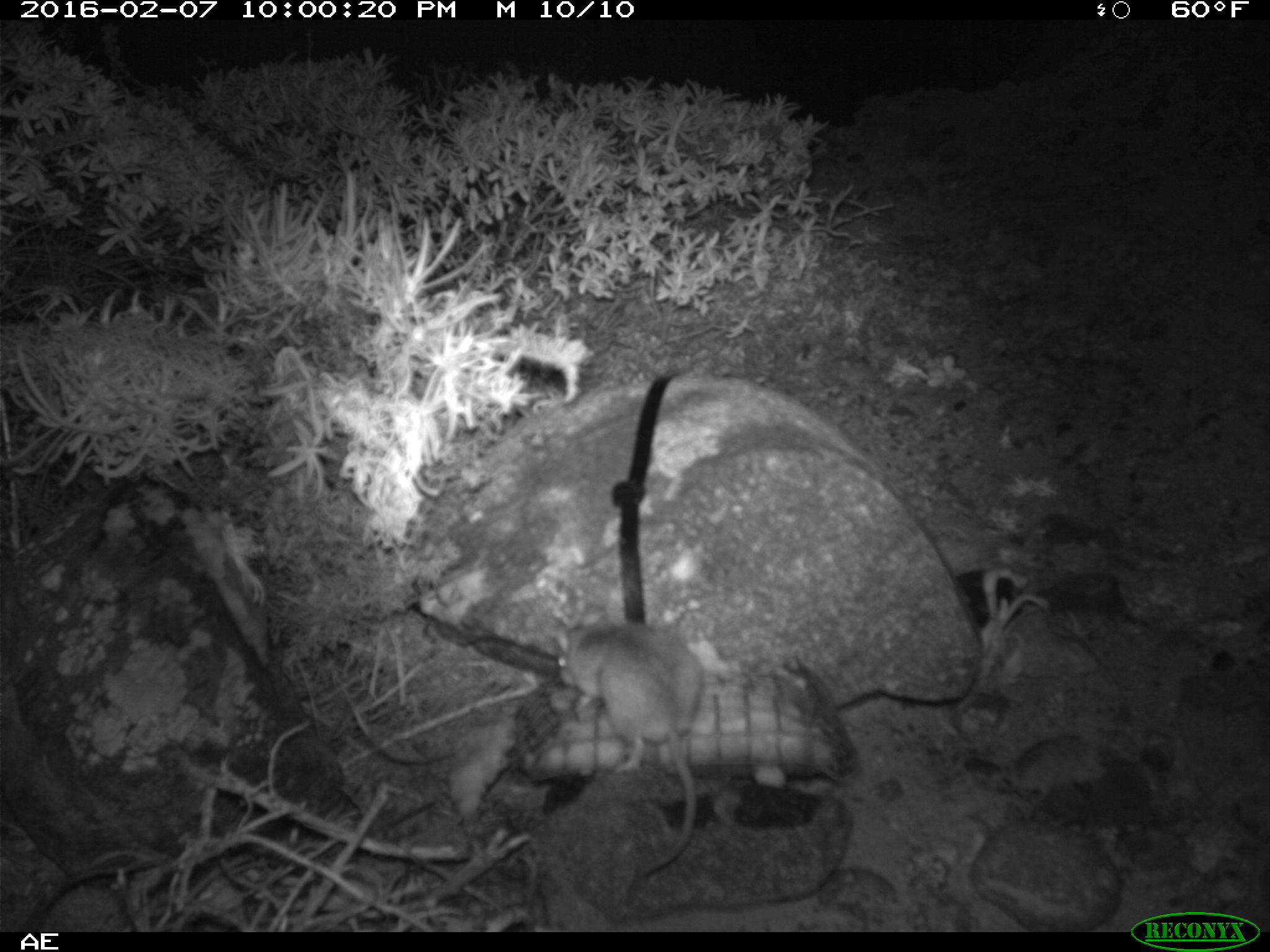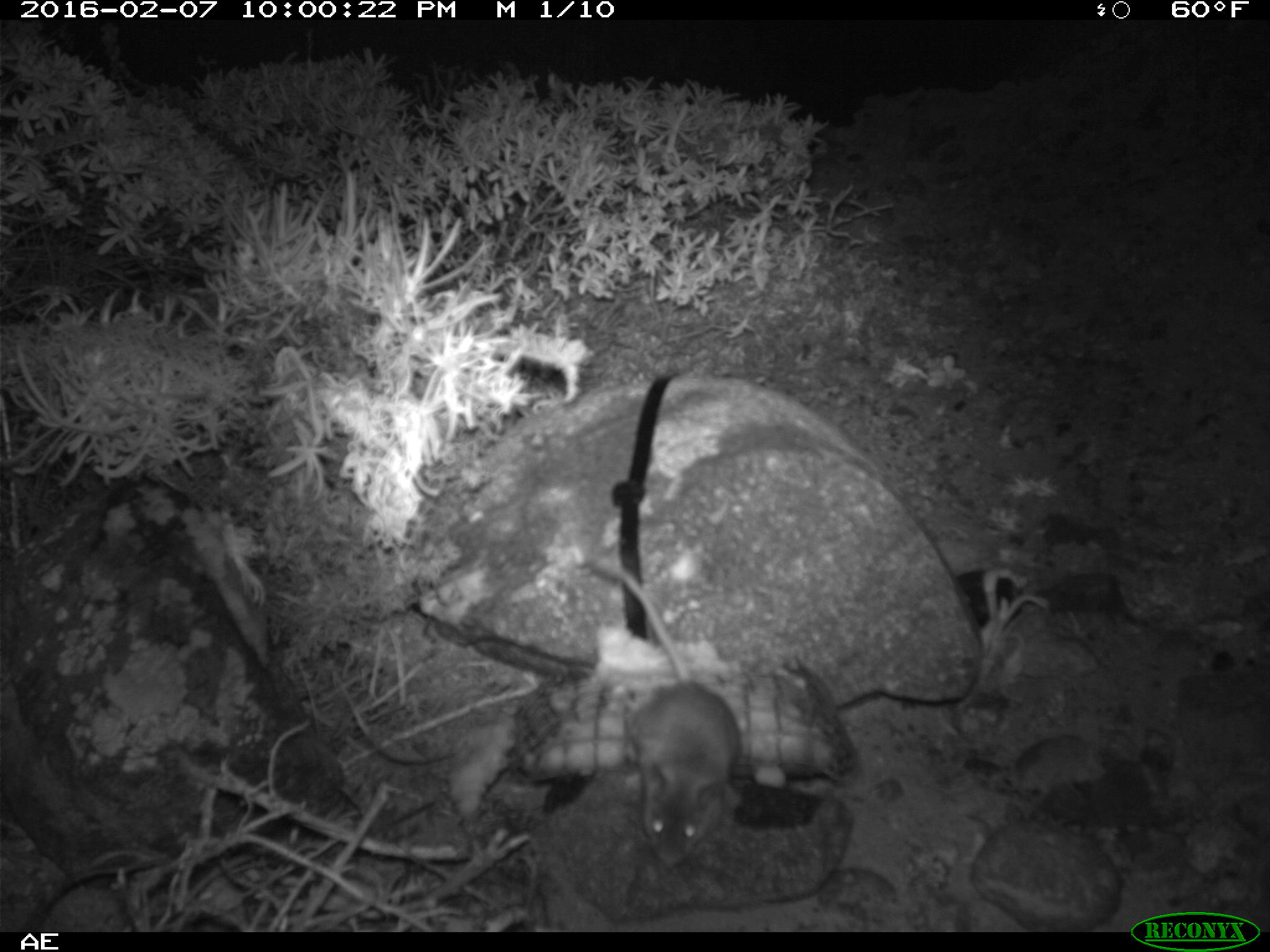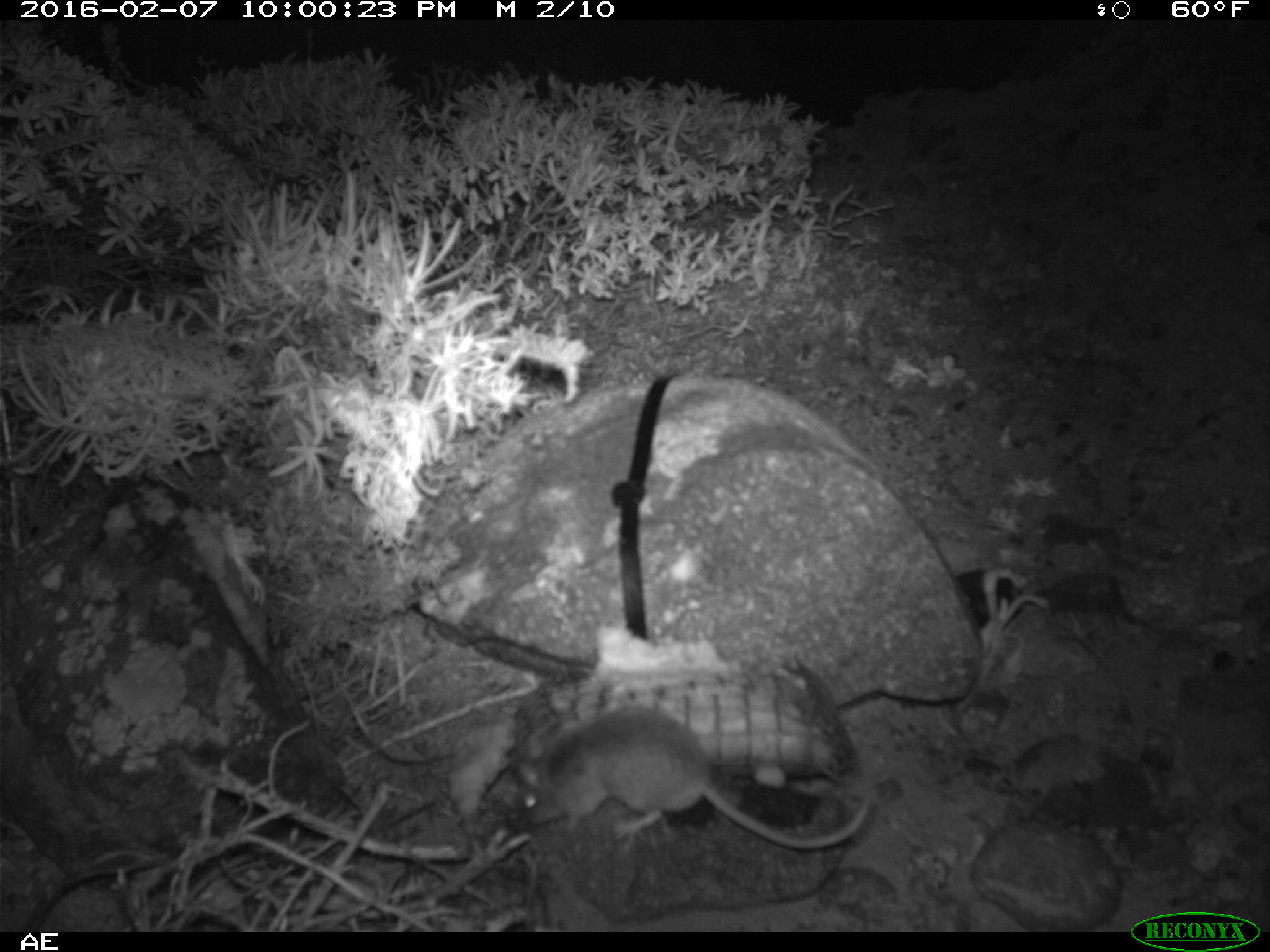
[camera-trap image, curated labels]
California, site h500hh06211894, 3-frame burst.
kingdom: Animalia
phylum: Chordata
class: Mammalia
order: Rodentia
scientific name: Rodentia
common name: rodent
Rodent (Rodentia).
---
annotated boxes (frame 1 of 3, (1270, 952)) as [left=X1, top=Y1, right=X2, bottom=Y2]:
rodent: [left=549, top=599, right=701, bottom=873]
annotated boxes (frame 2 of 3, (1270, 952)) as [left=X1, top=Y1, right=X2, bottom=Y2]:
rodent: [left=593, top=558, right=740, bottom=865]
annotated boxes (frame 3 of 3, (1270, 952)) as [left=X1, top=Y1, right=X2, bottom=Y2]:
rodent: [left=515, top=706, right=869, bottom=852]